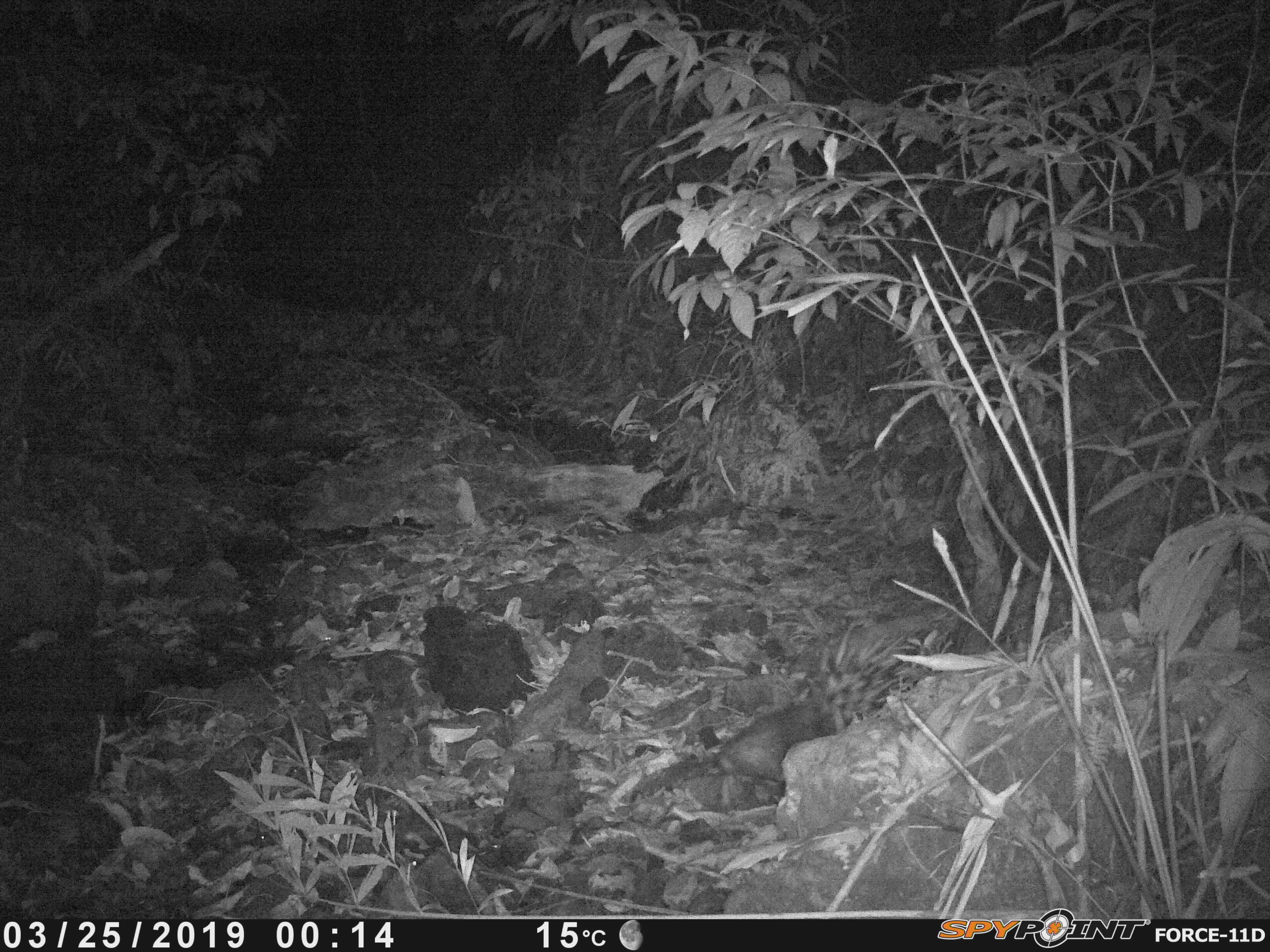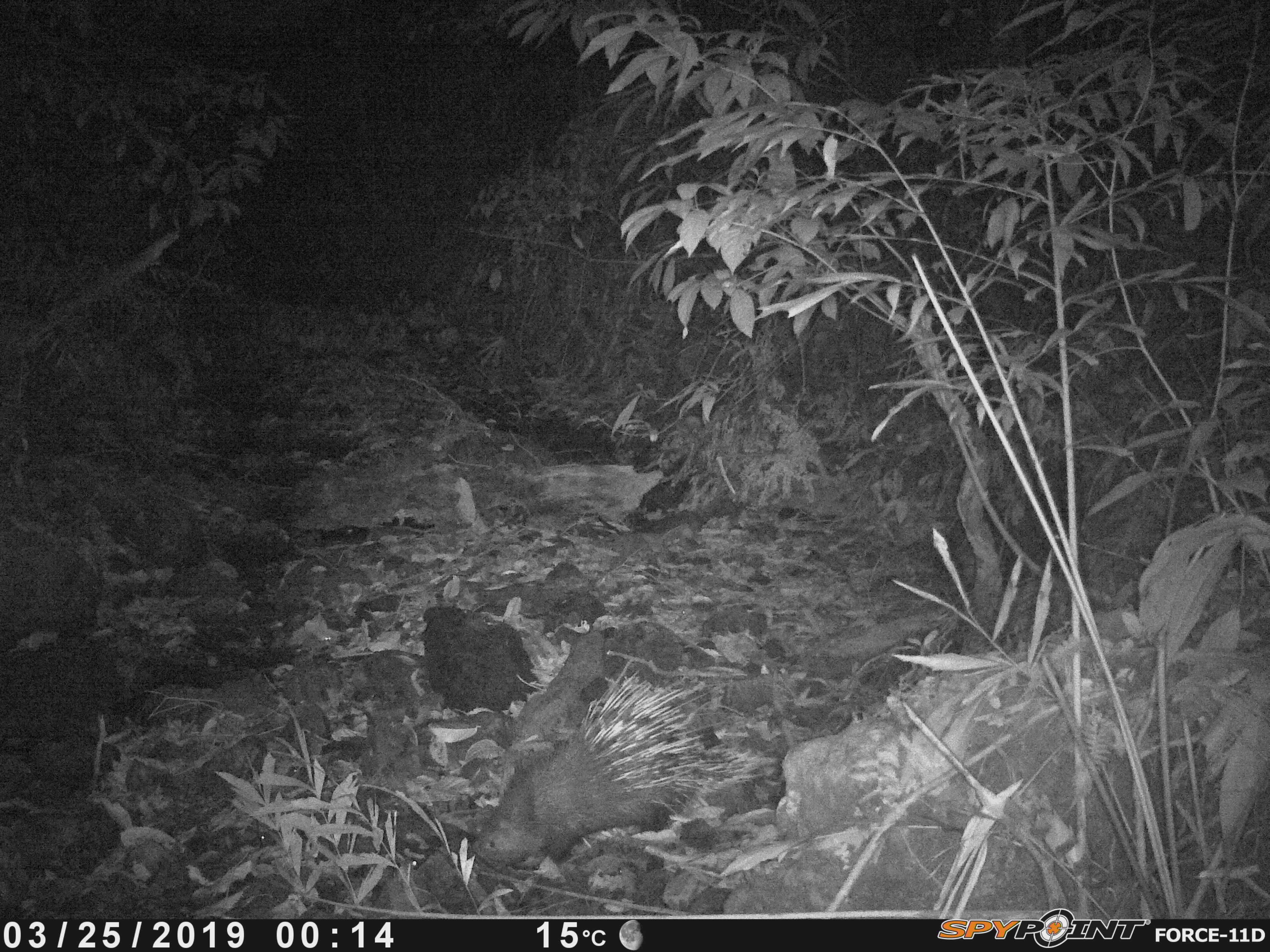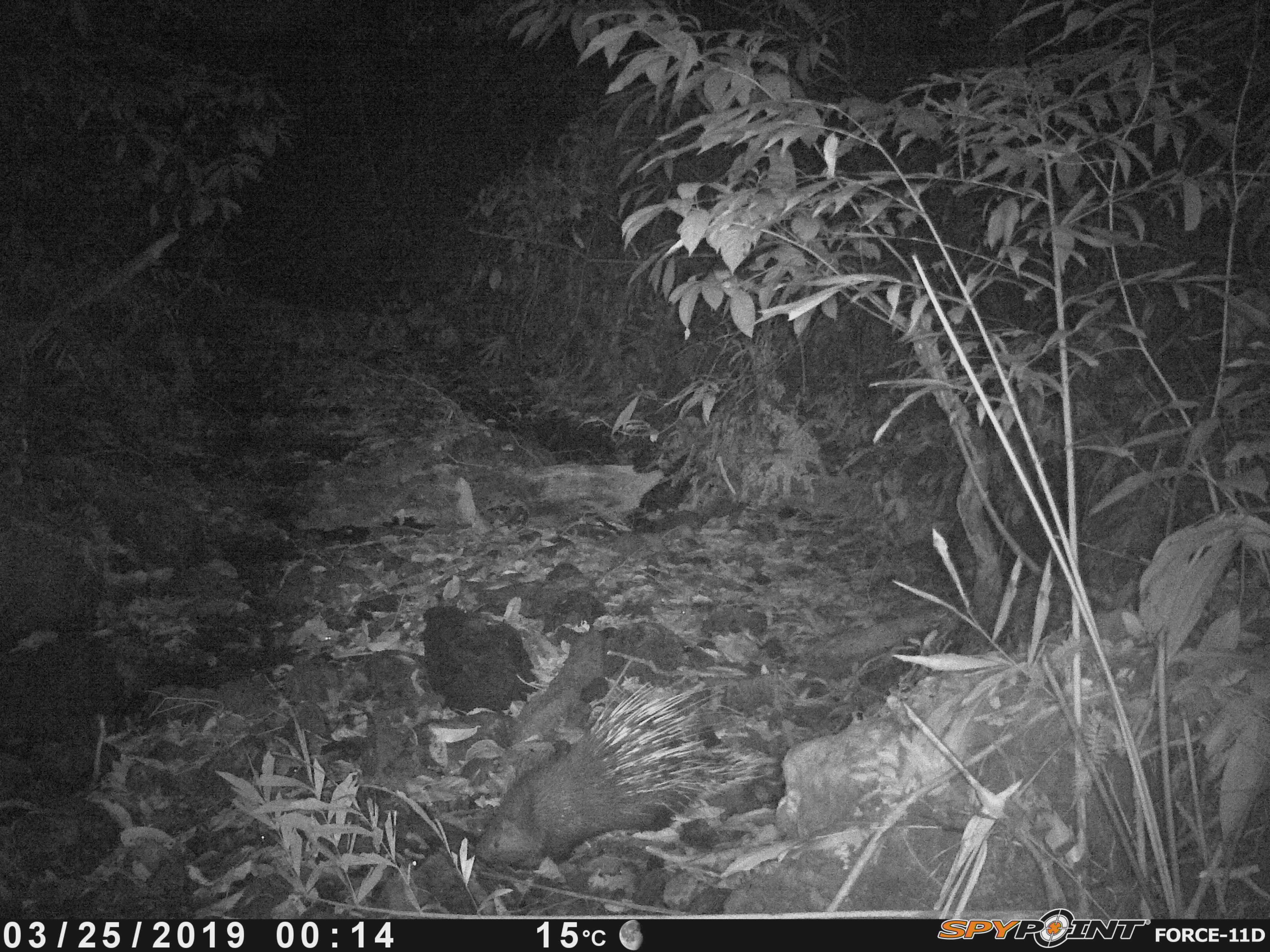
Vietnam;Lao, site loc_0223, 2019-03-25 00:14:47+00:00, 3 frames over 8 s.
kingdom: Animalia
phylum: Chordata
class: Mammalia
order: Rodentia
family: Hystricidae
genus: Hystrix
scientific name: Hystrix brachyura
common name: malayan porcupine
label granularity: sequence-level